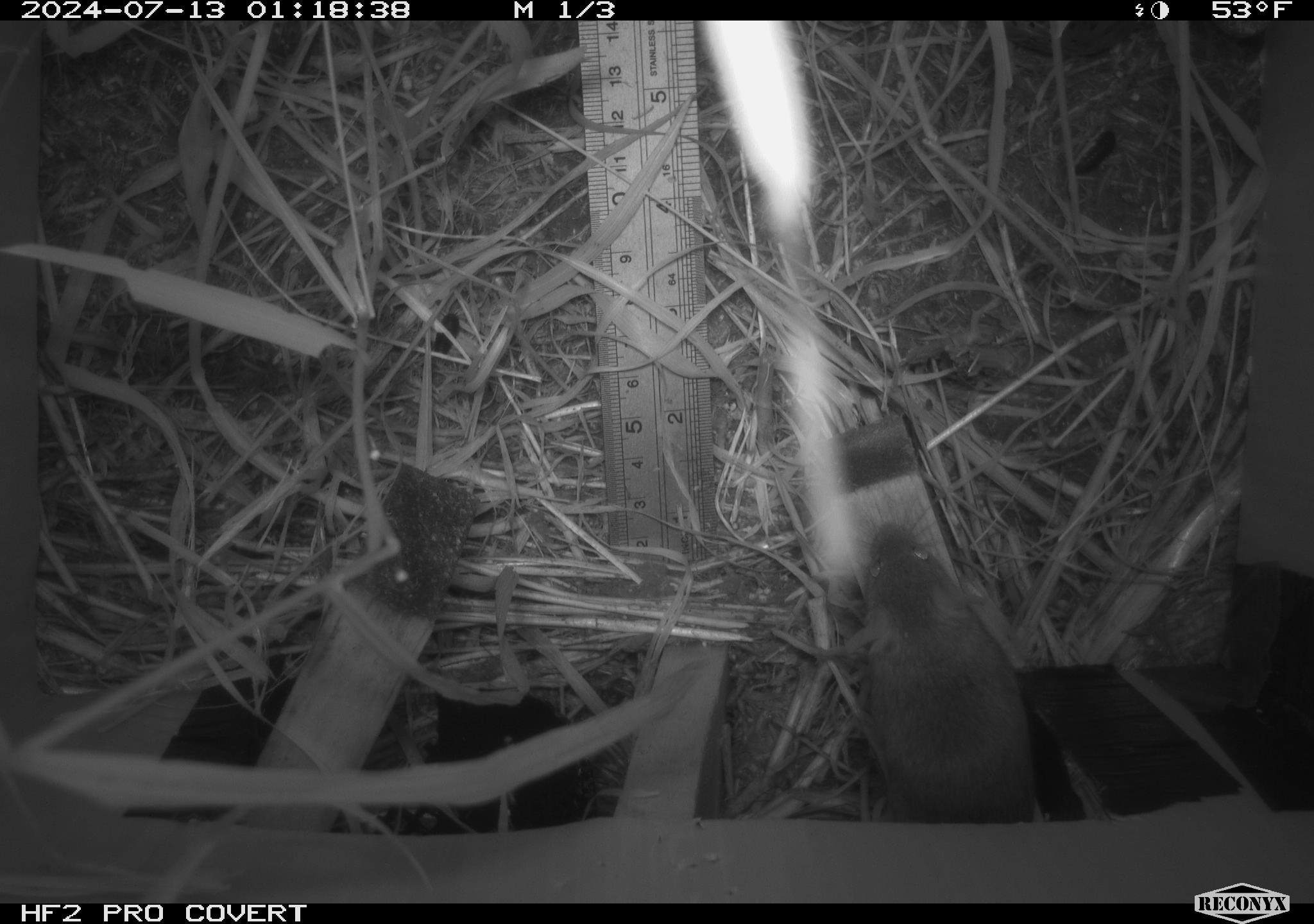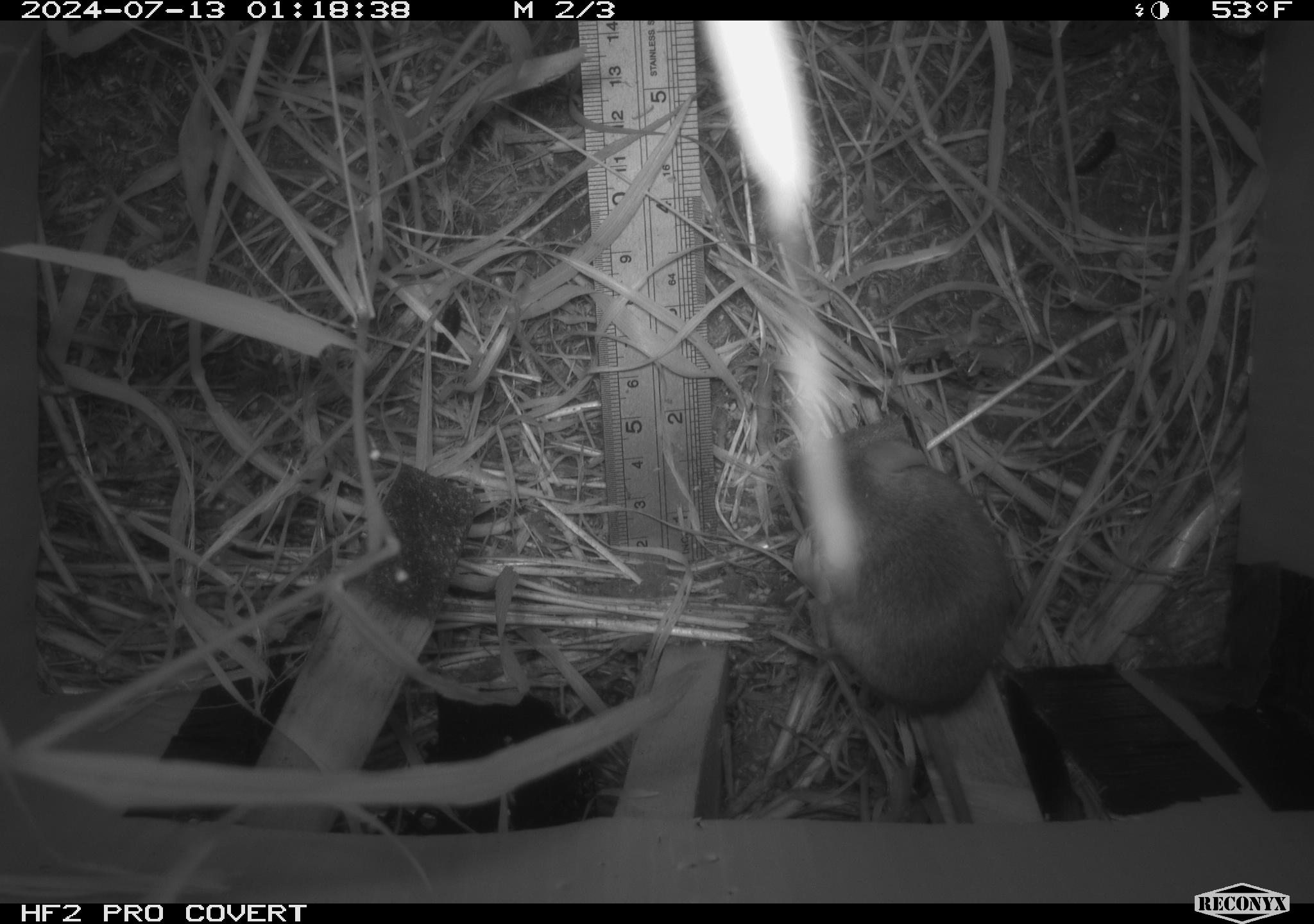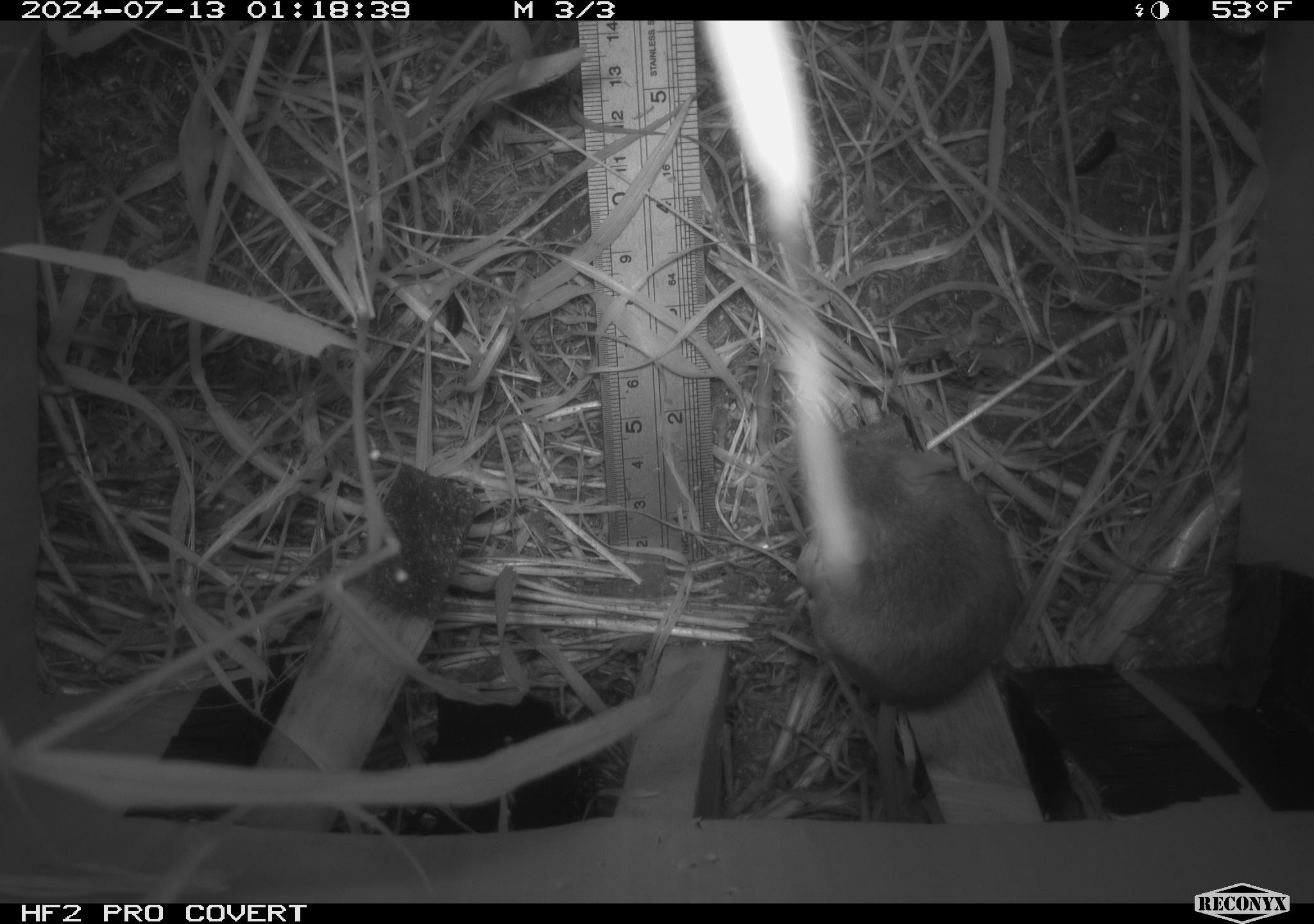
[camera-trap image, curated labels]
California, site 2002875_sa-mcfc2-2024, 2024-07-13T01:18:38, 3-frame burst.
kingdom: Animalia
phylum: Chordata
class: Mammalia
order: Rodentia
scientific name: Rodentia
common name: rodent